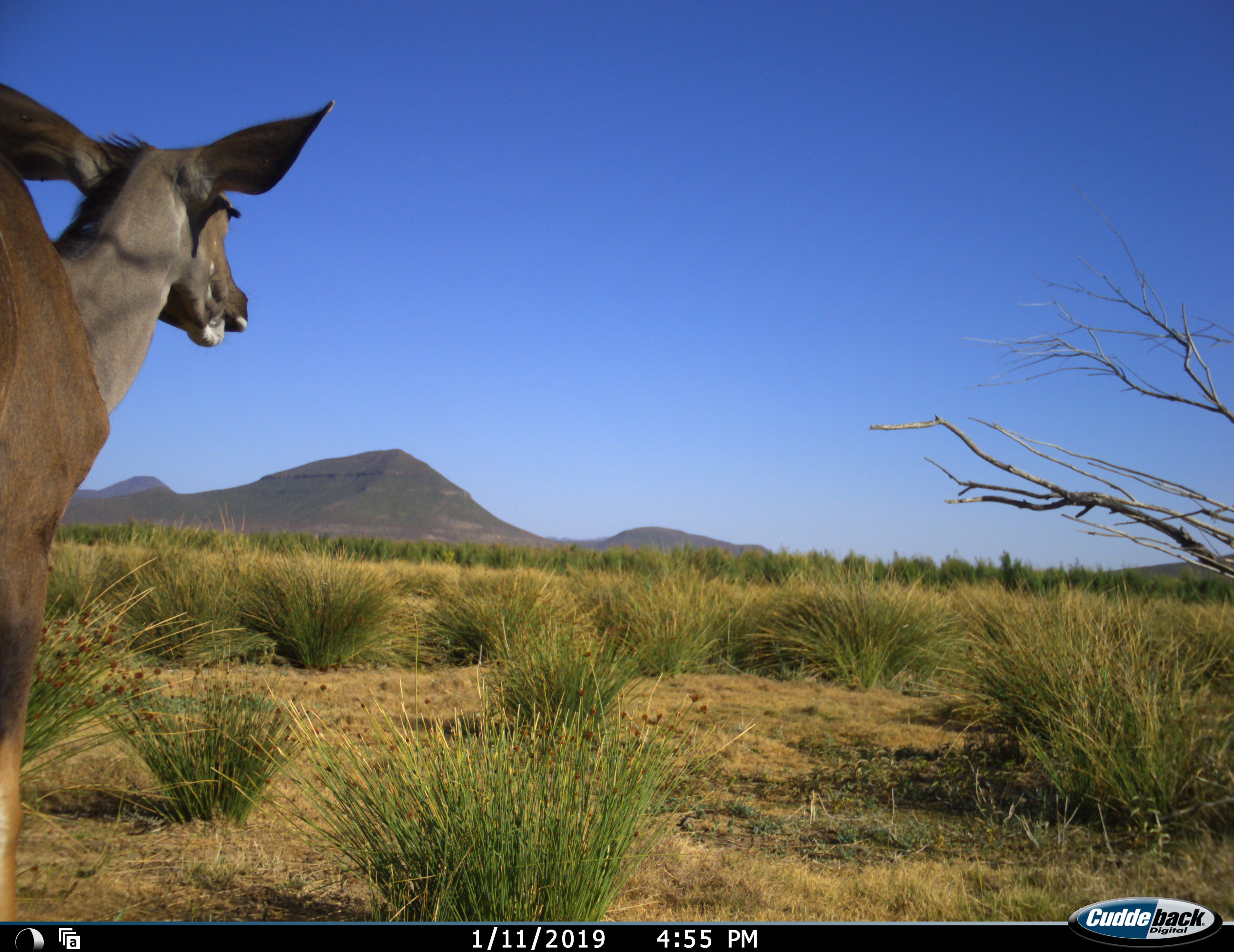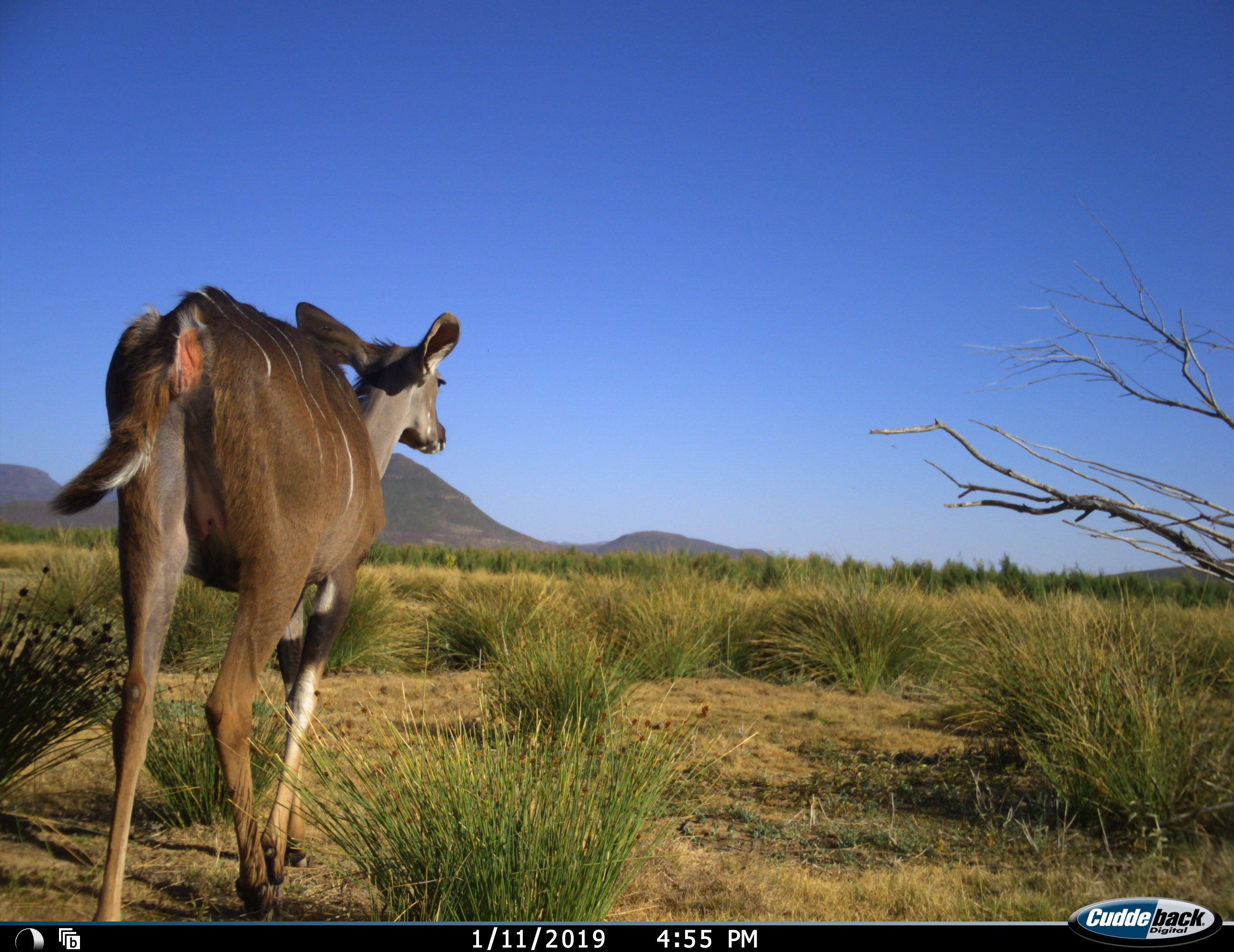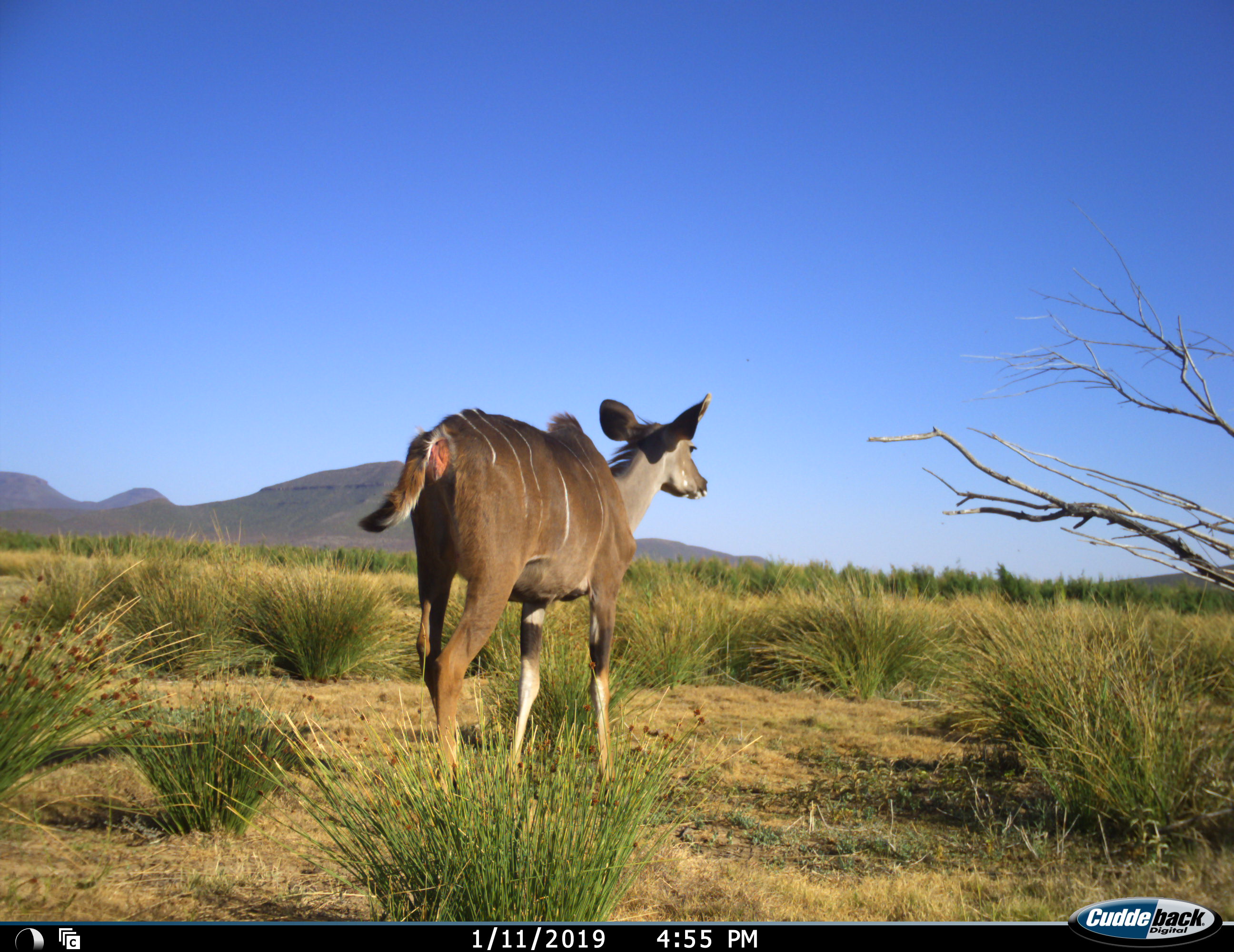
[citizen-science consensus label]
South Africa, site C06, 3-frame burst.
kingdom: Animalia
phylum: Chordata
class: Mammalia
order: Artiodactyla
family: Bovidae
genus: Tragelaphus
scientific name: Tragelaphus strepsiceros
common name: greater kudu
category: kudu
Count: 1.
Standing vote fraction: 22%.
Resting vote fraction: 0%.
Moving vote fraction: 89%.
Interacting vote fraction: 0%.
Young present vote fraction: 0%.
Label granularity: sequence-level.